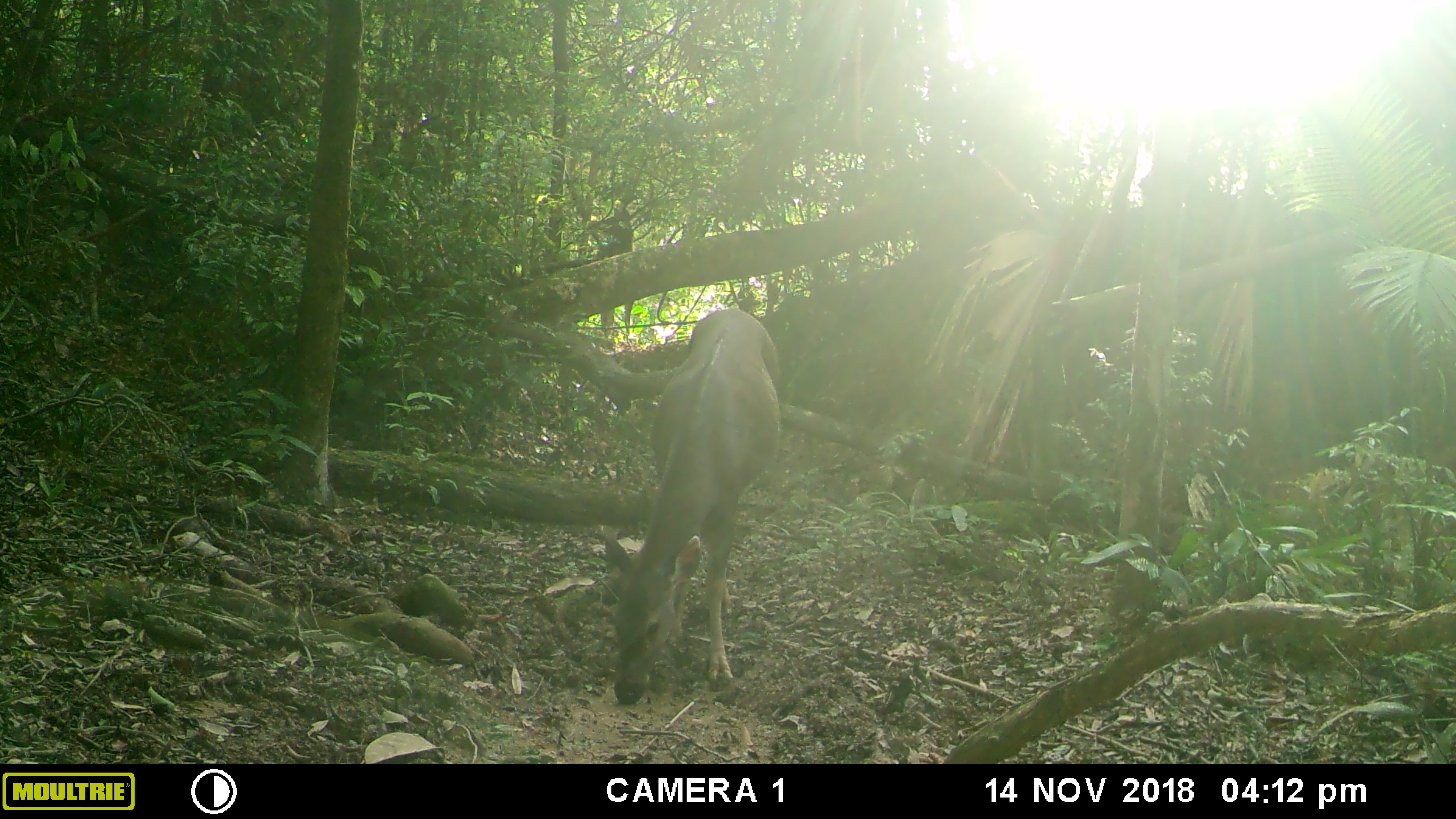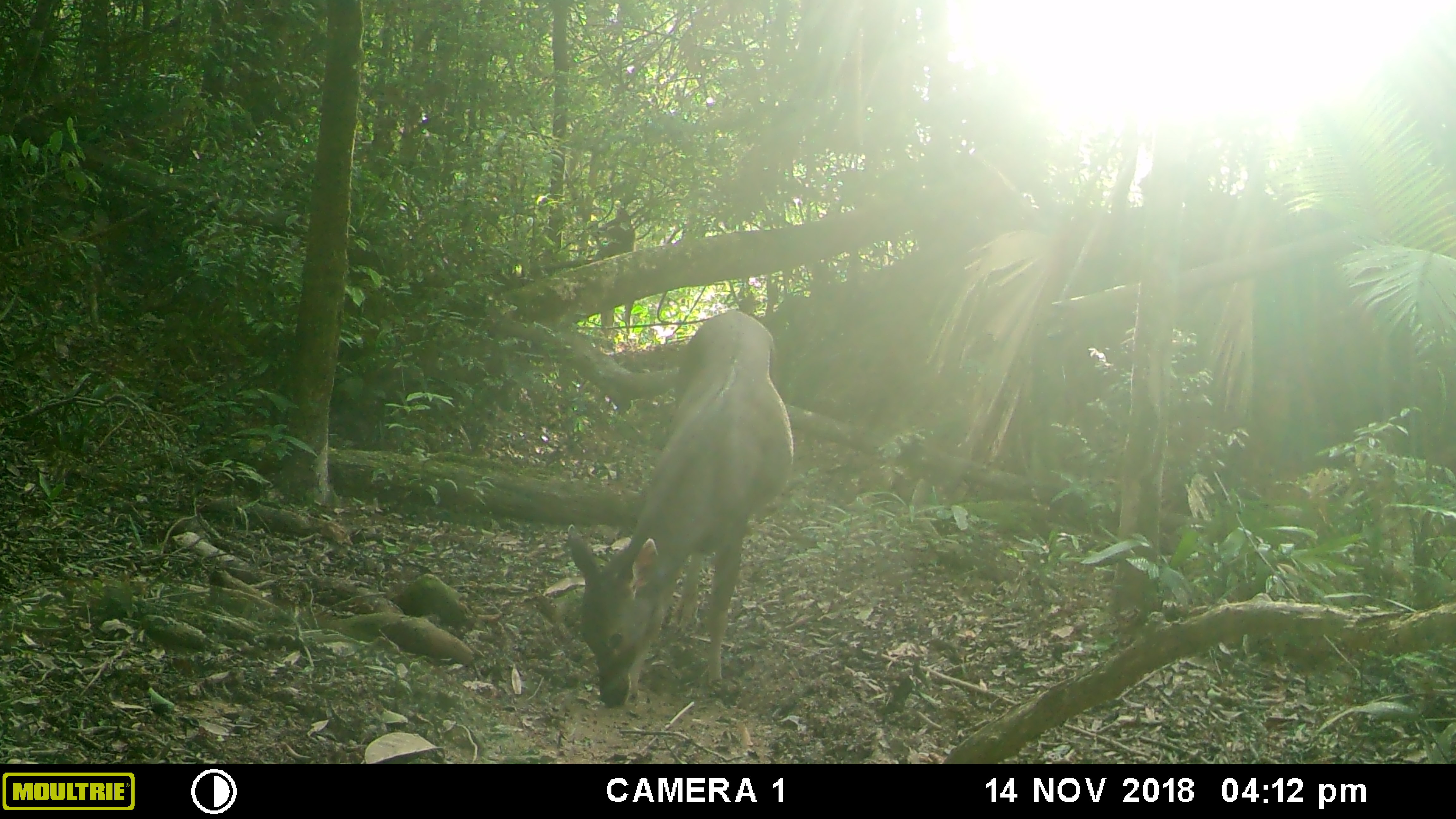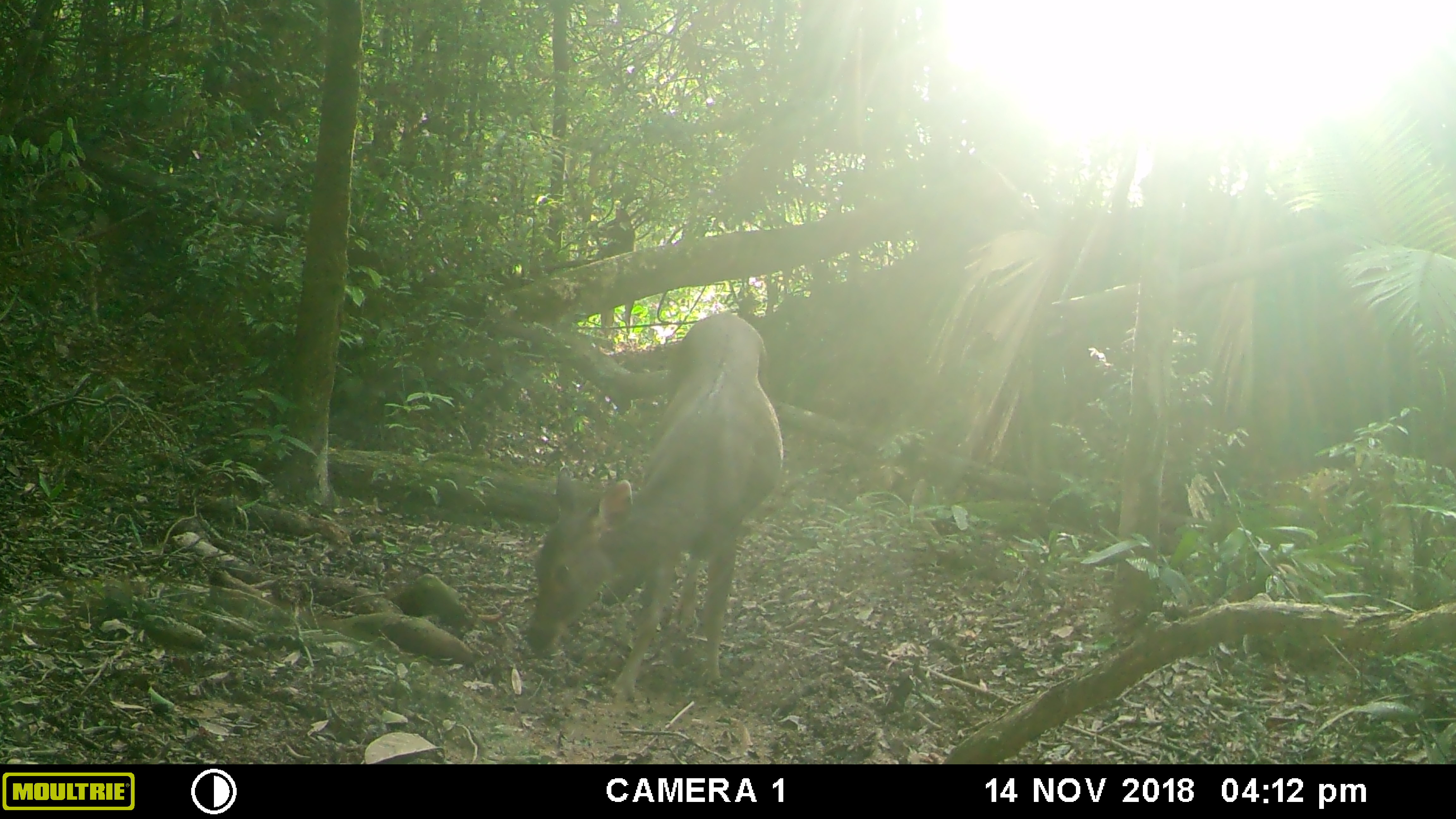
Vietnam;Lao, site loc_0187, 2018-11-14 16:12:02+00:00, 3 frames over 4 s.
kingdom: Animalia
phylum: Chordata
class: Mammalia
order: Artiodactyla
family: Cervidae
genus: Rusa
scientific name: Rusa unicolor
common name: sambar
Sambar (Rusa unicolor). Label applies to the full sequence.